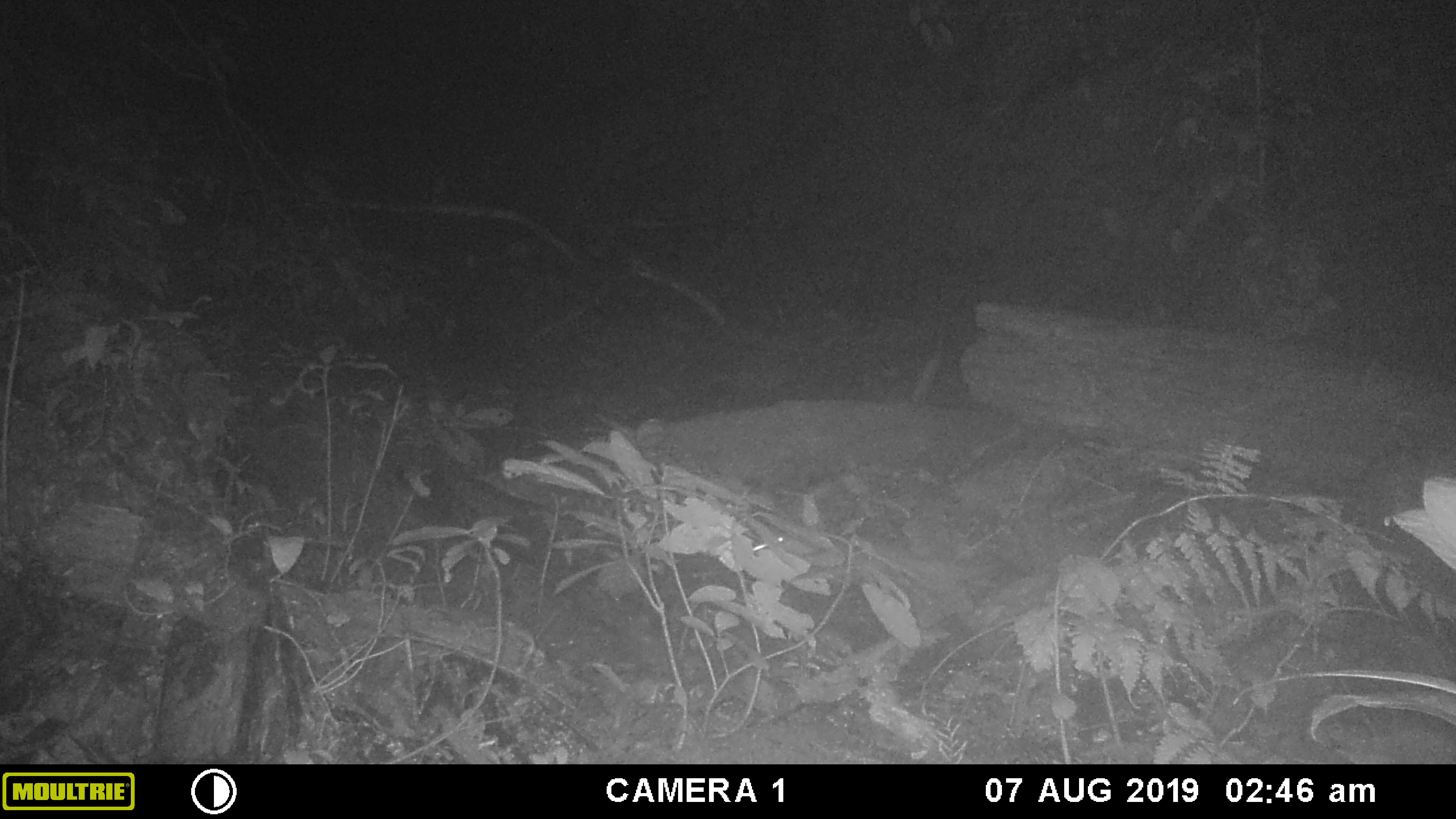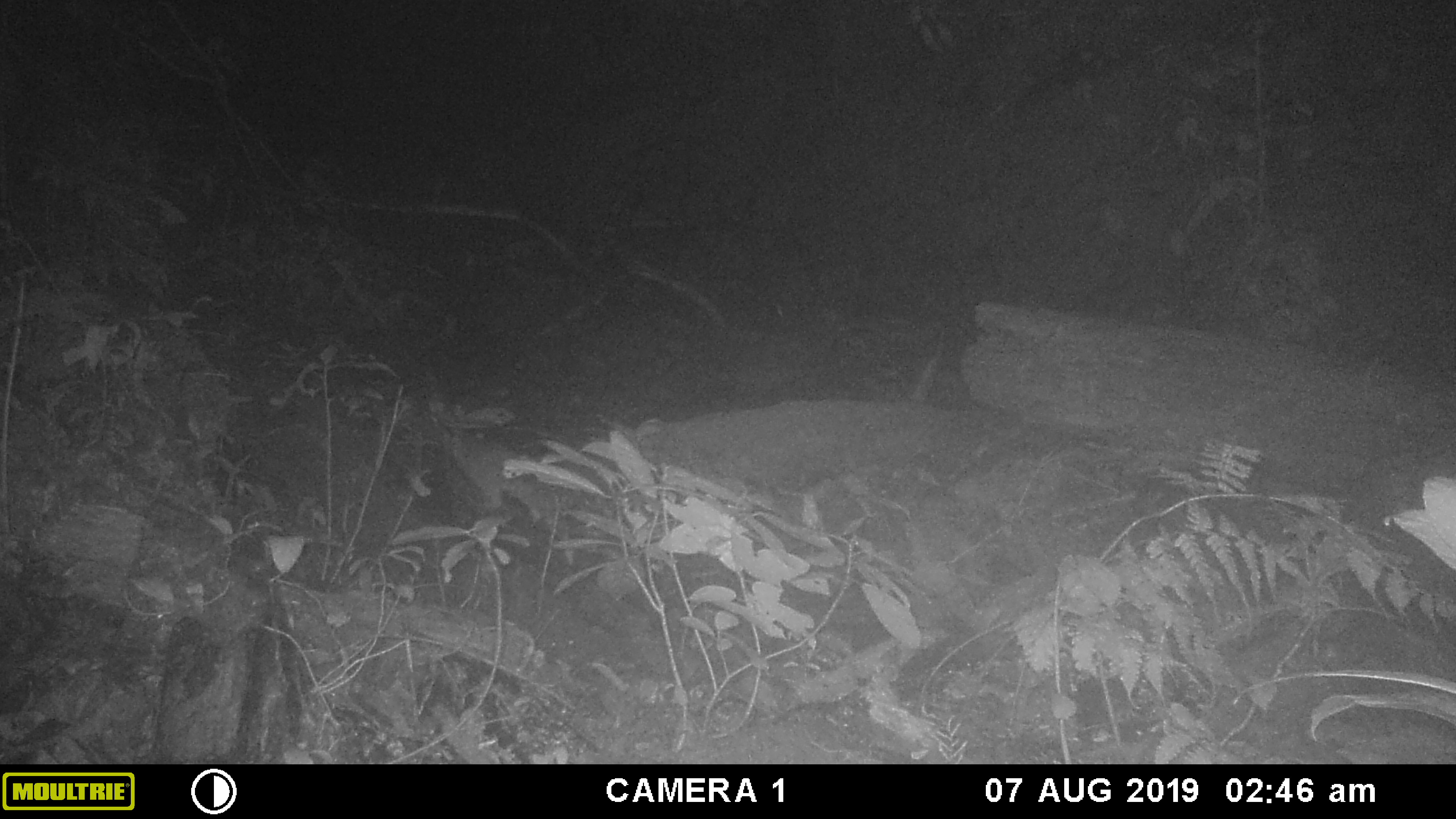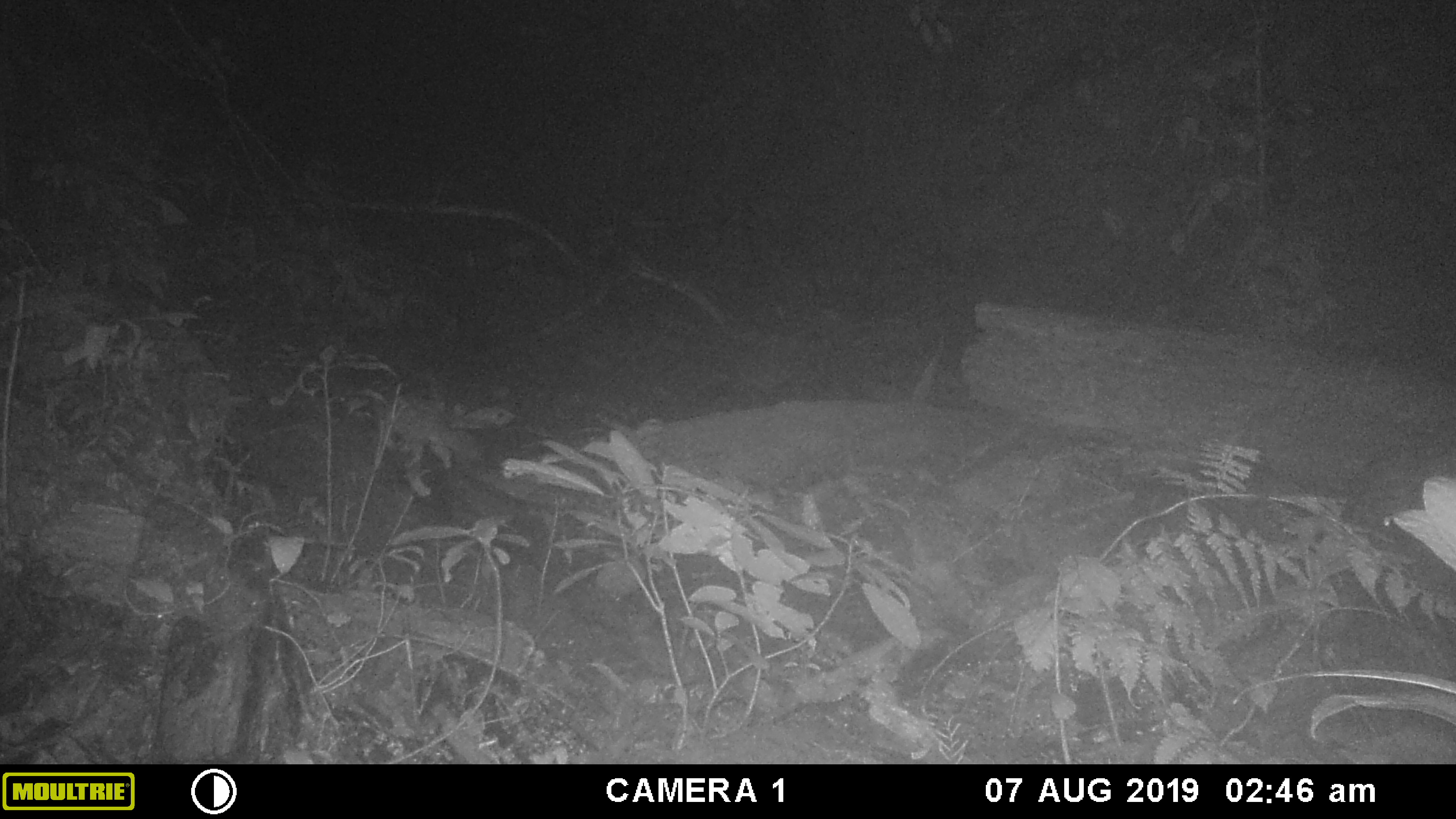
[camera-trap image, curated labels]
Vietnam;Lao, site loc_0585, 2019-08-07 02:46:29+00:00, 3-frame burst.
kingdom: Animalia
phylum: Chordata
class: Mammalia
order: Carnivora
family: Mustelidae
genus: Melogale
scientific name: Melogale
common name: ferret badger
Ferret badger (Melogale). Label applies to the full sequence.